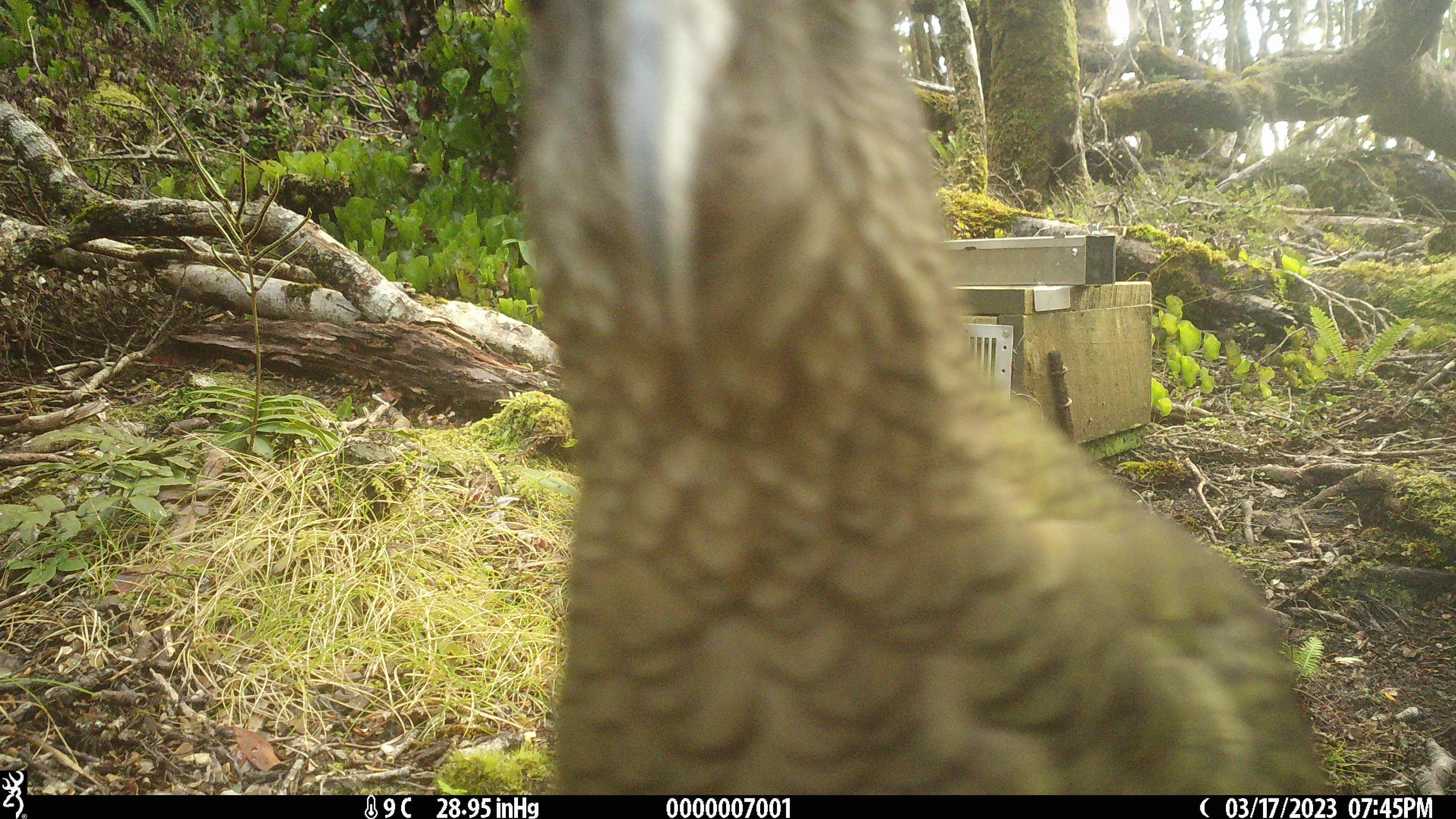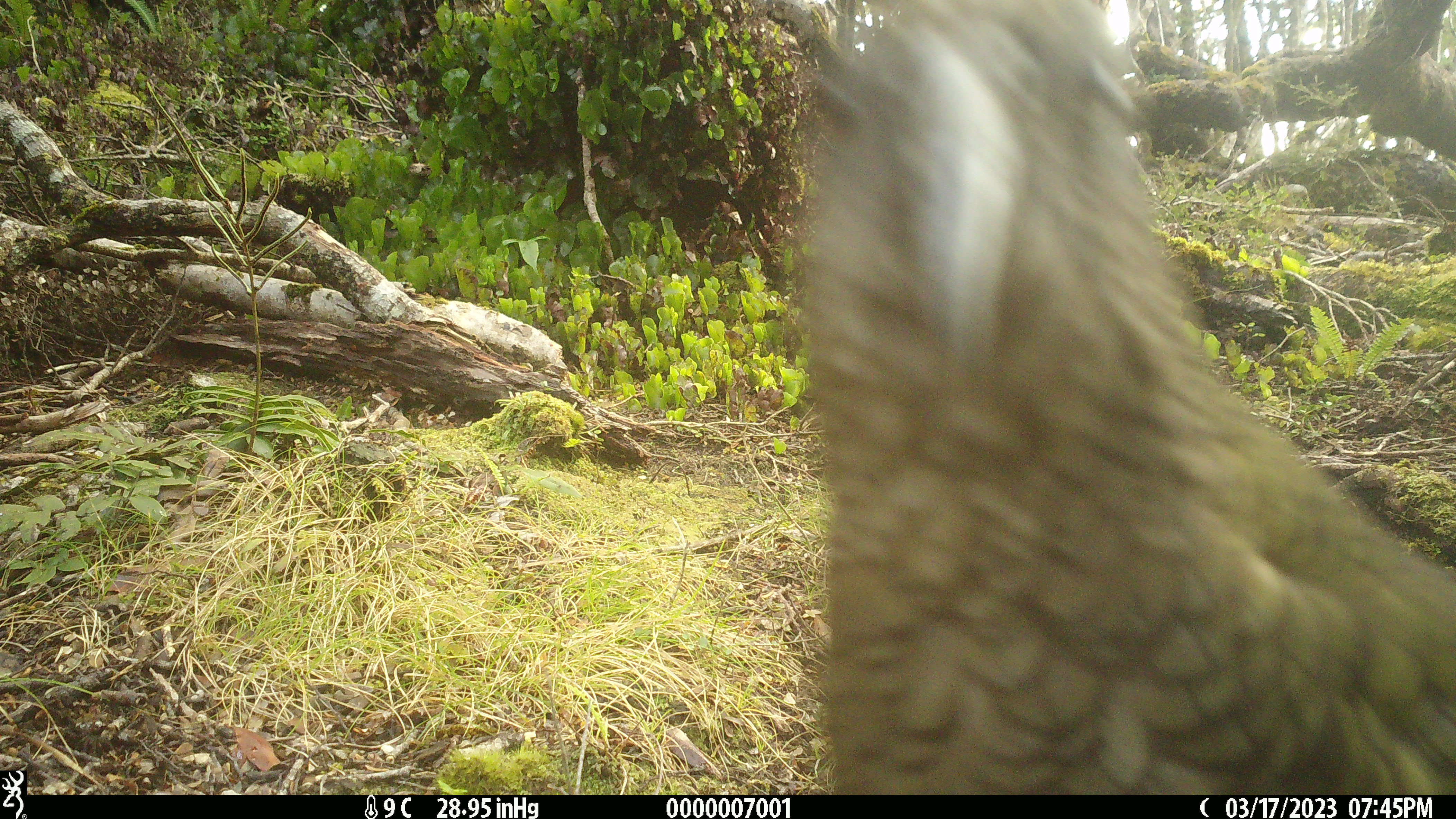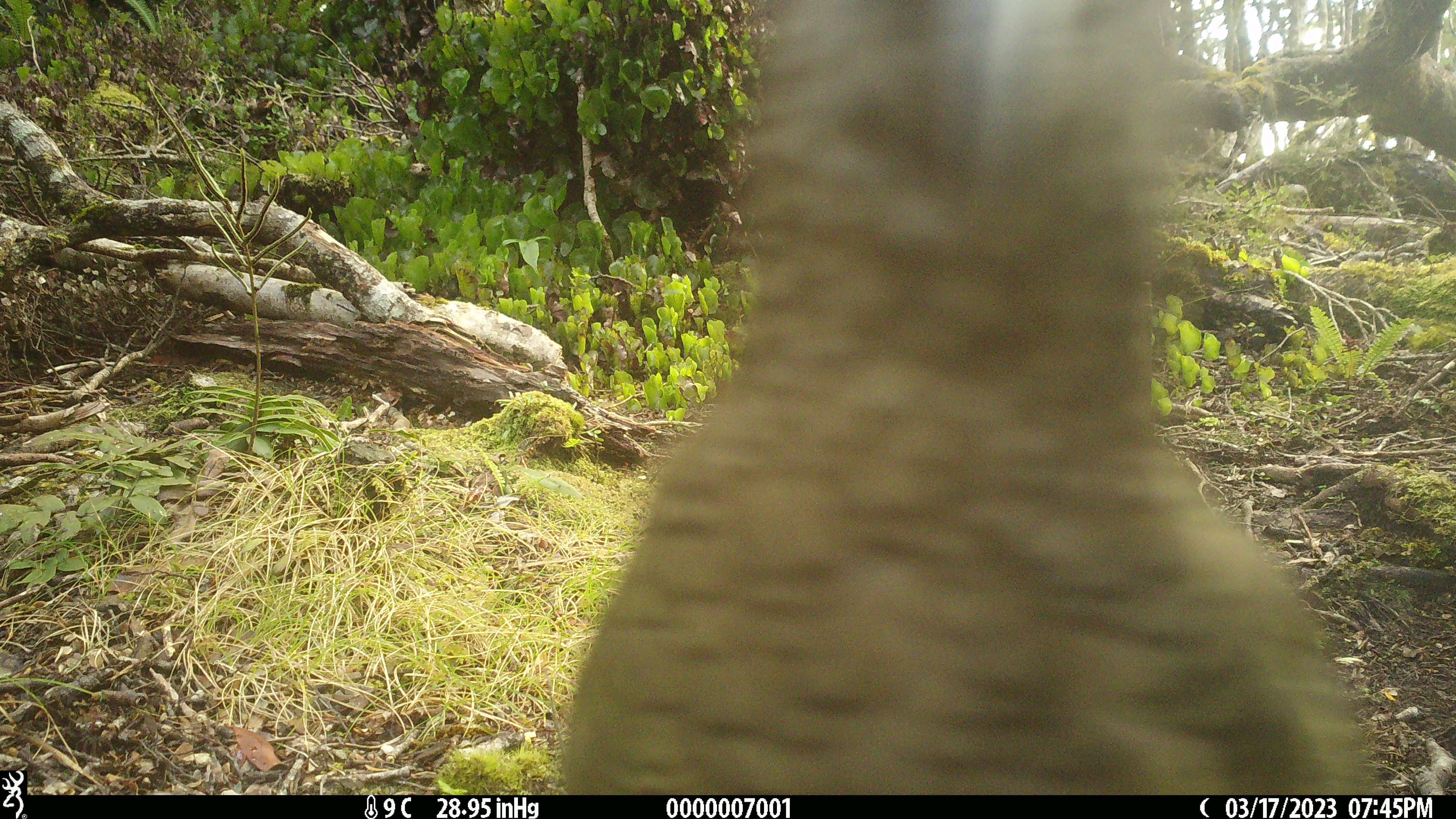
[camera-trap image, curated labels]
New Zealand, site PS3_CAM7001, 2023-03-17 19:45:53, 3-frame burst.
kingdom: Animalia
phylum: Chordata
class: Aves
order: Psittaciformes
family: Strigopidae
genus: Nestor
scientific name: Nestor notabilis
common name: kea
Kea (Nestor notabilis).